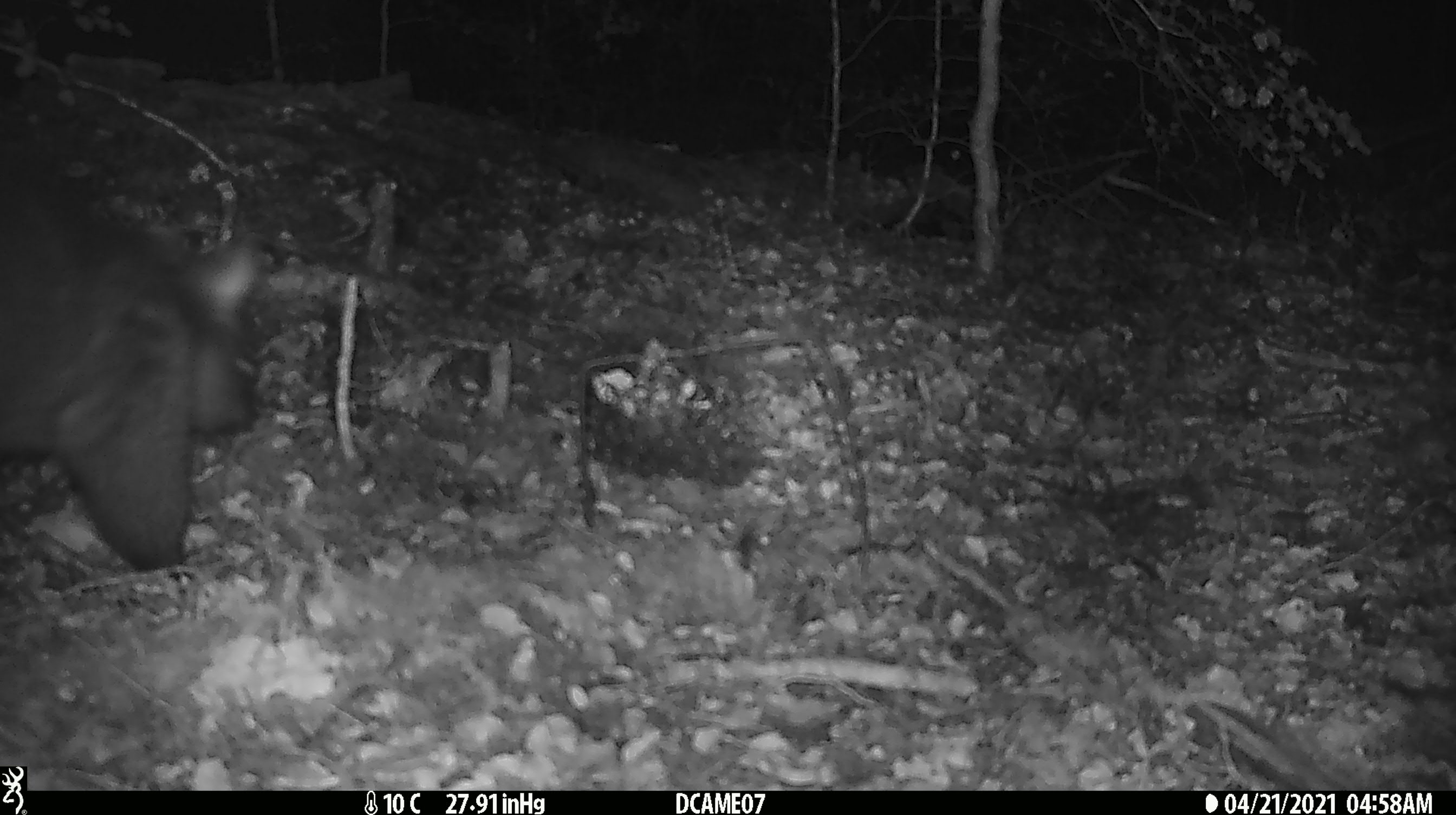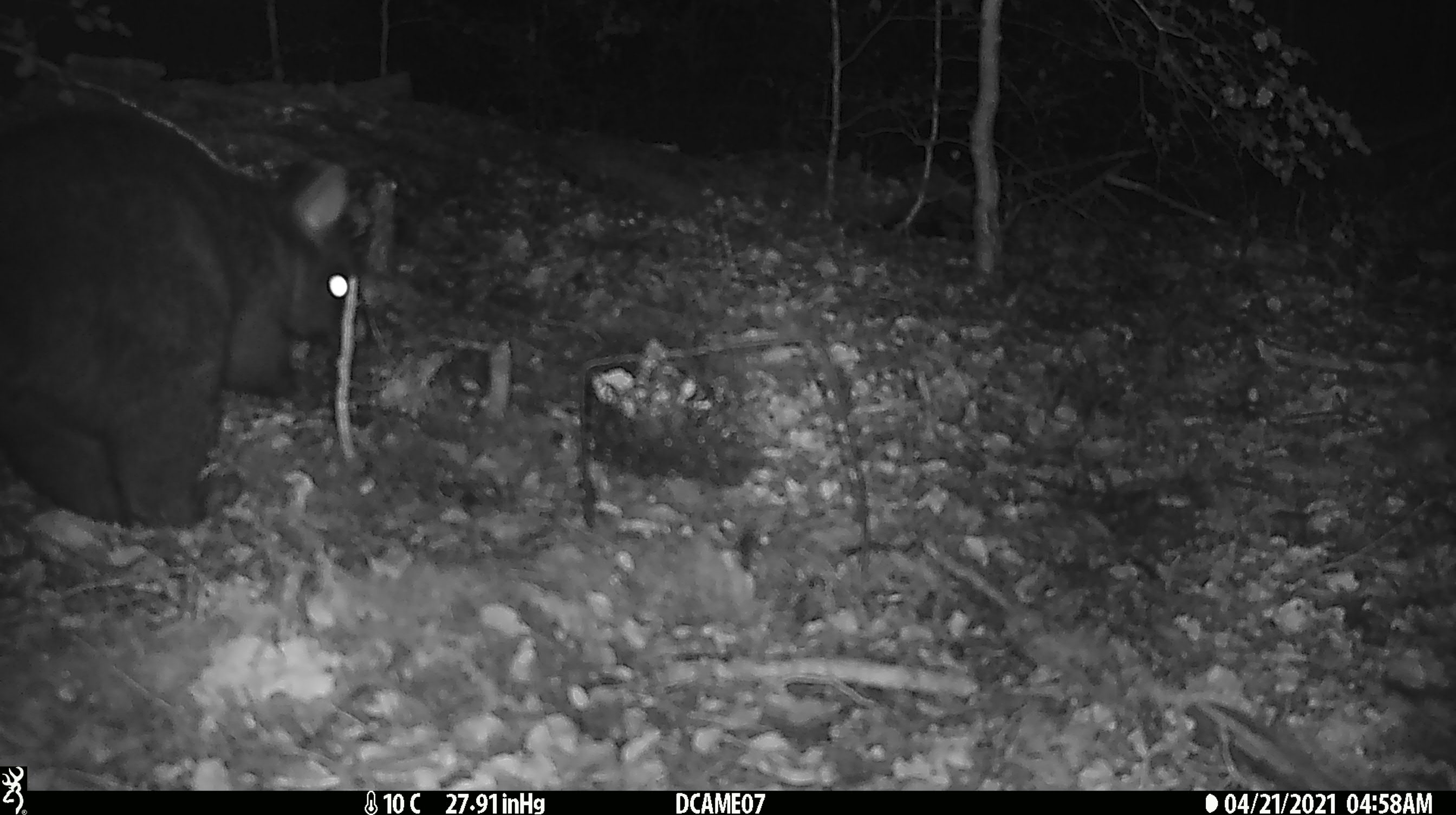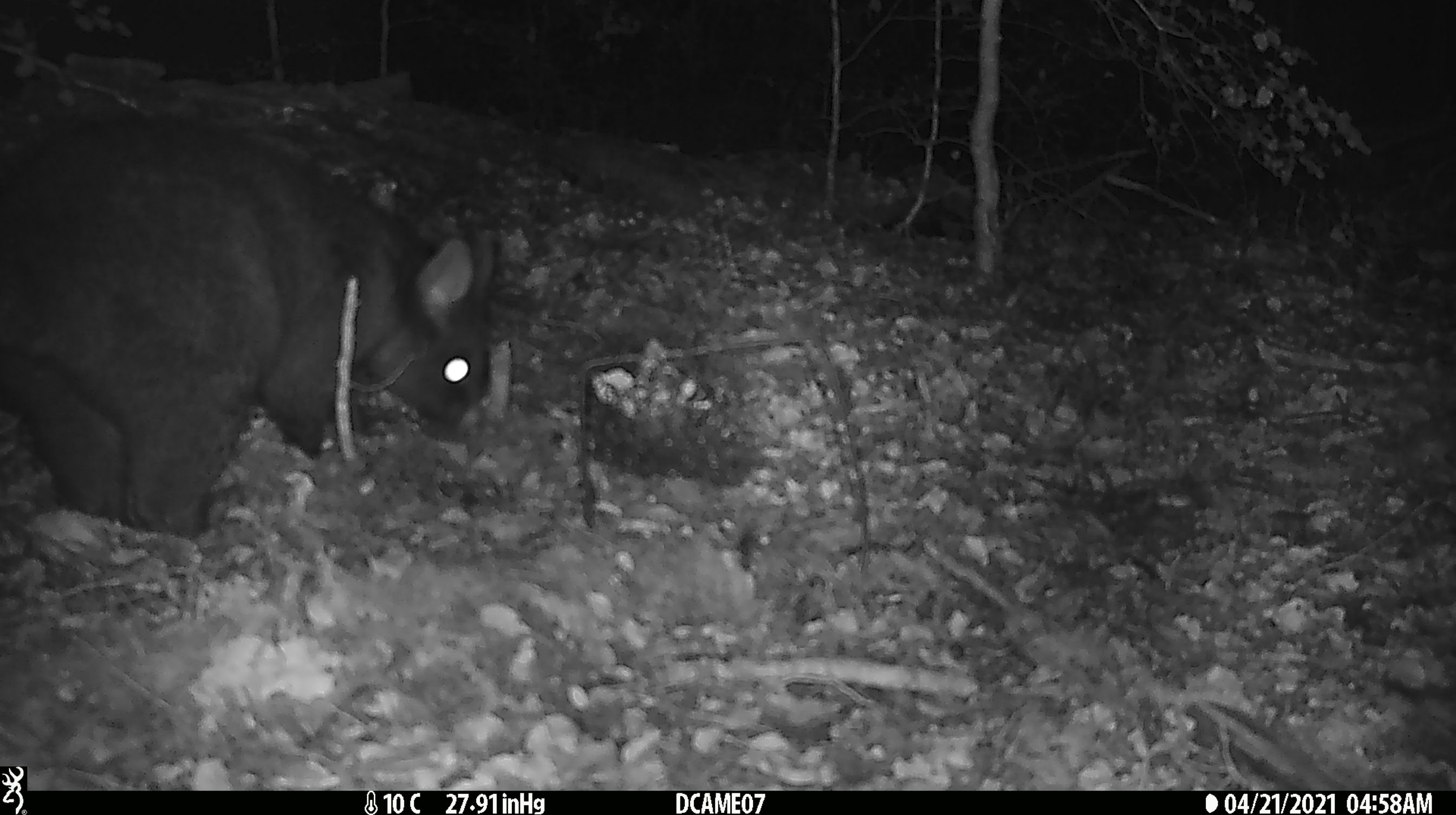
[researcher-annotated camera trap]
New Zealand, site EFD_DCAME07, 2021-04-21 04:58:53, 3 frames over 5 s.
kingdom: Animalia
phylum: Chordata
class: Mammalia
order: Diprotodontia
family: Phalangeridae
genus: Trichosurus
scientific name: Trichosurus vulpecula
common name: common brushtail possum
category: possum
Possum (common brushtail possum) (Trichosurus vulpecula).